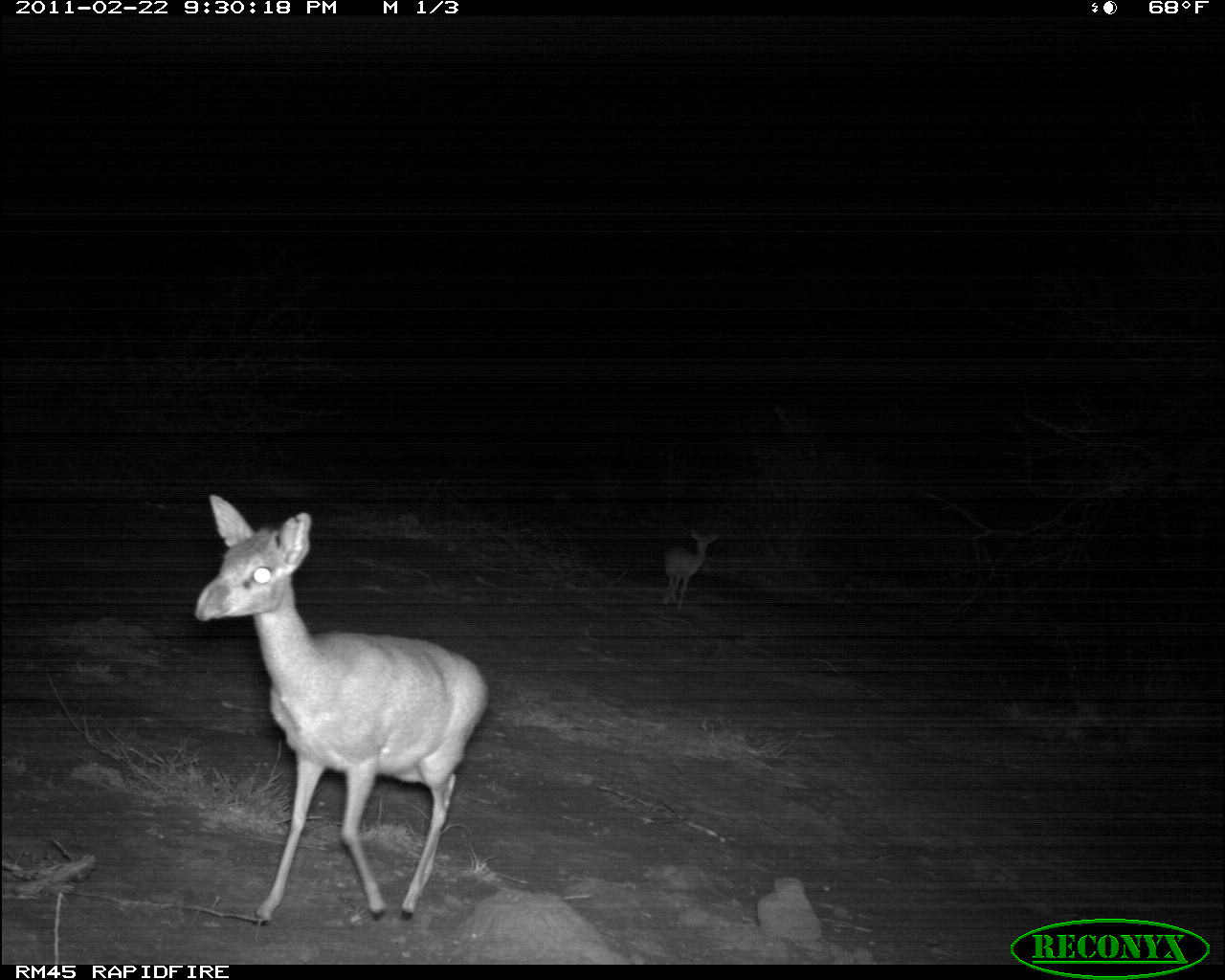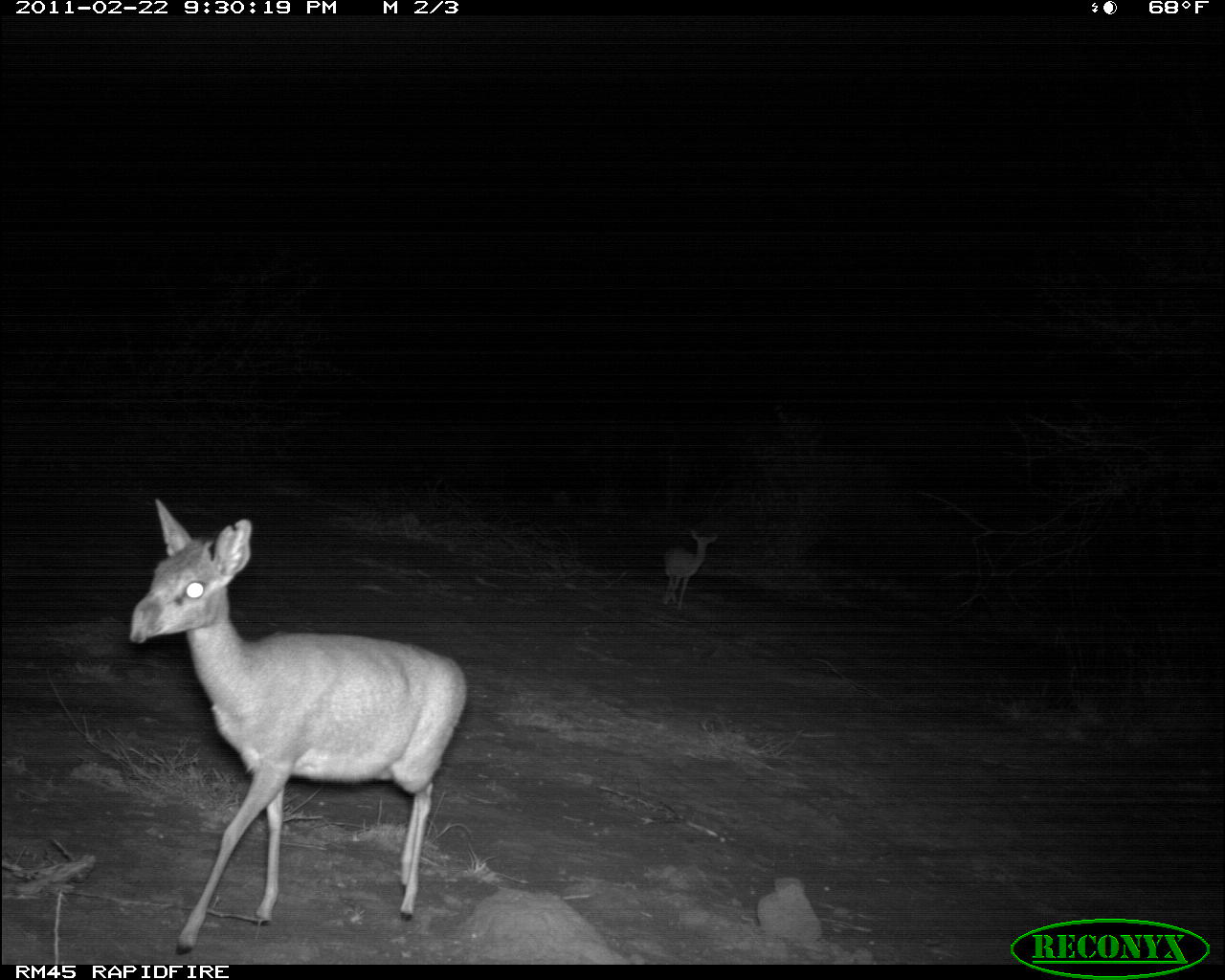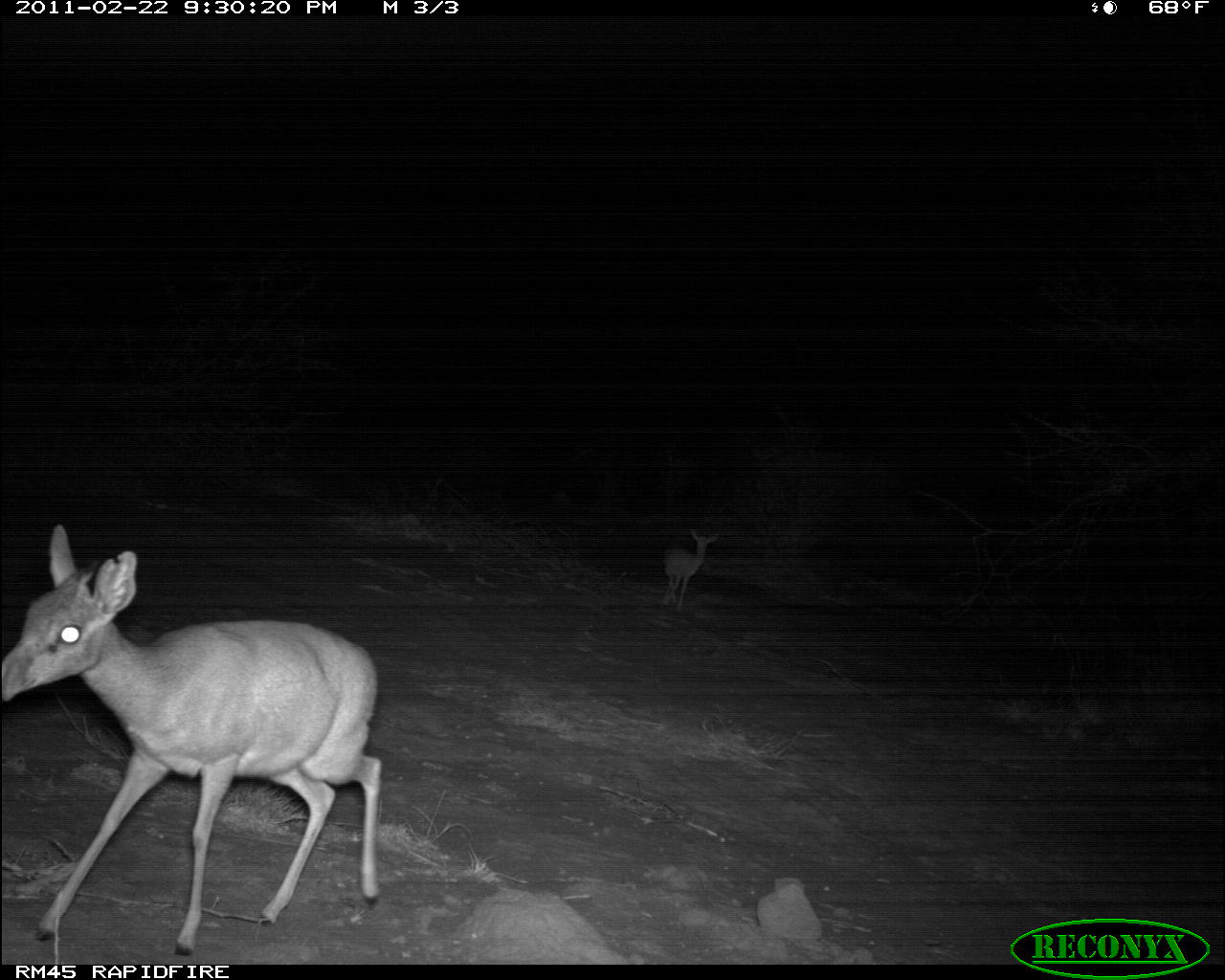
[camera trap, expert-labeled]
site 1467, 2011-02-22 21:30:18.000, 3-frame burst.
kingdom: Animalia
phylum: Chordata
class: Mammalia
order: Artiodactyla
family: Bovidae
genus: Madoqua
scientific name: Madoqua guentheri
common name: günther's dik-dik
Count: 2.